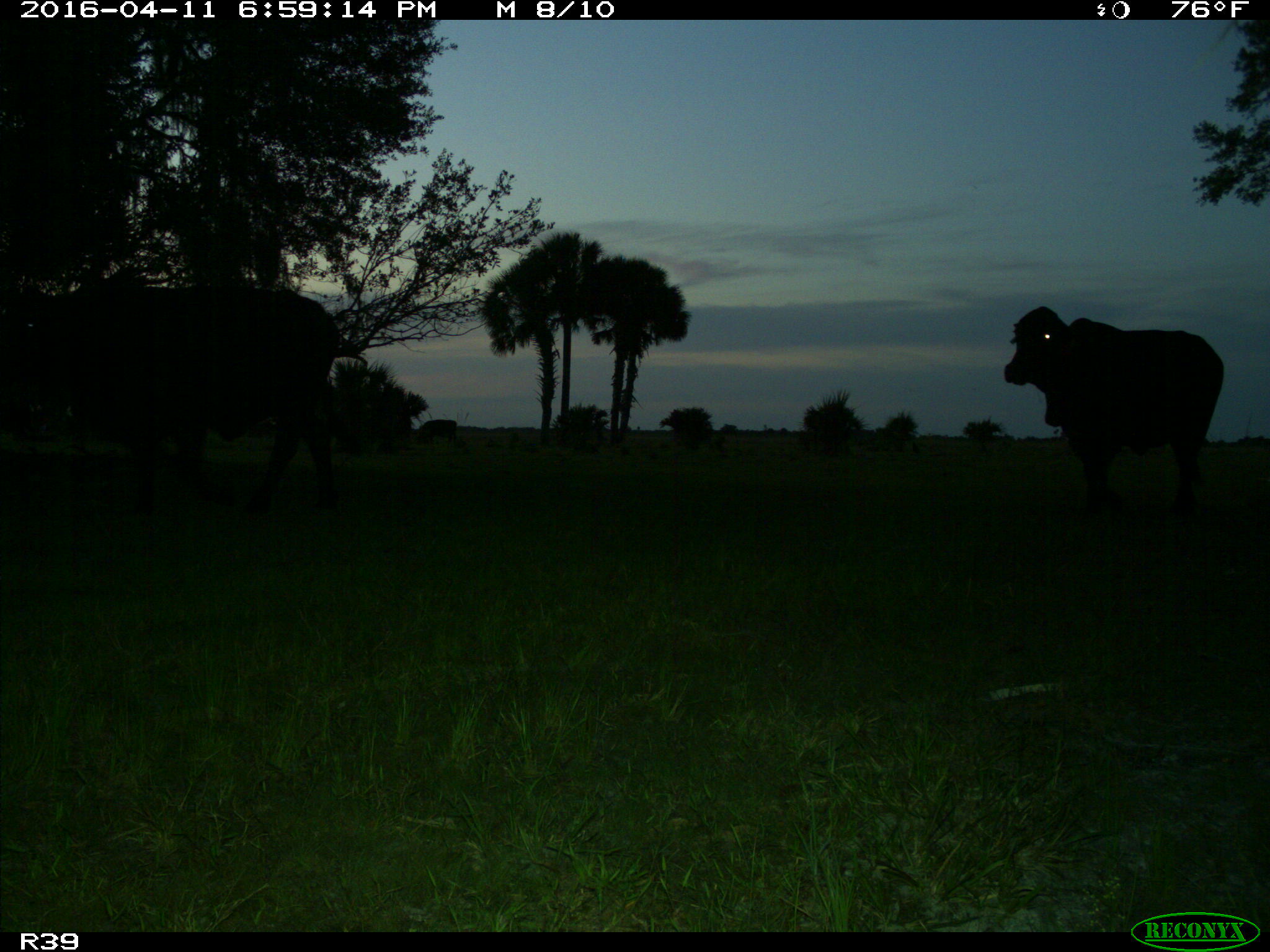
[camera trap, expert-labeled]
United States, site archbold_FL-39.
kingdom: Animalia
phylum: Chordata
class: Mammalia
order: Artiodactyla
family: Bovidae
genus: Bos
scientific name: Bos taurus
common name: domestic cow